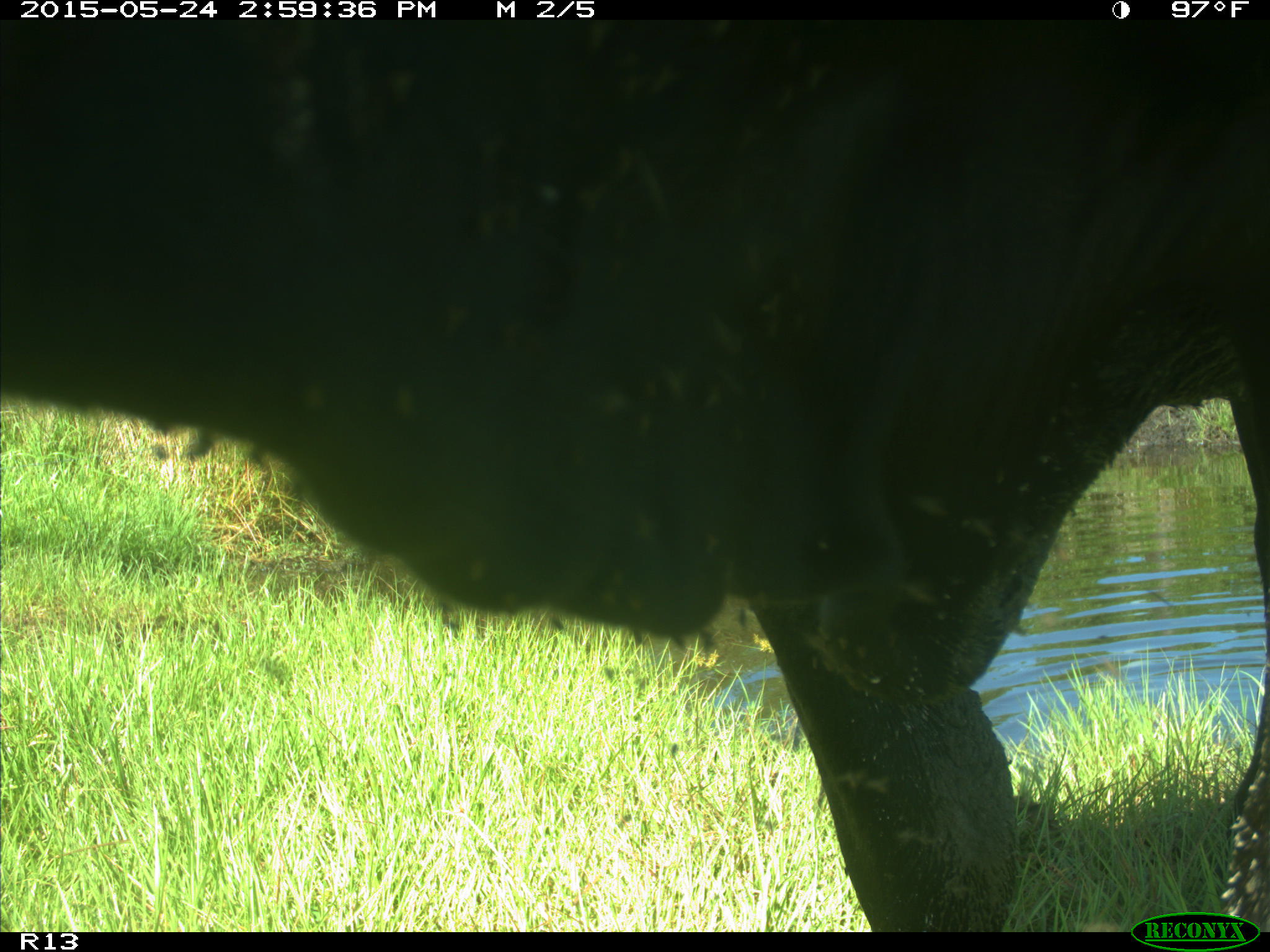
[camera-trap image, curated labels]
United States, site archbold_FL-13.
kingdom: Animalia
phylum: Chordata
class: Mammalia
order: Artiodactyla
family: Bovidae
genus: Bos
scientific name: Bos taurus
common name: domestic cow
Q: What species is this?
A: Bos taurus (domestic cow).